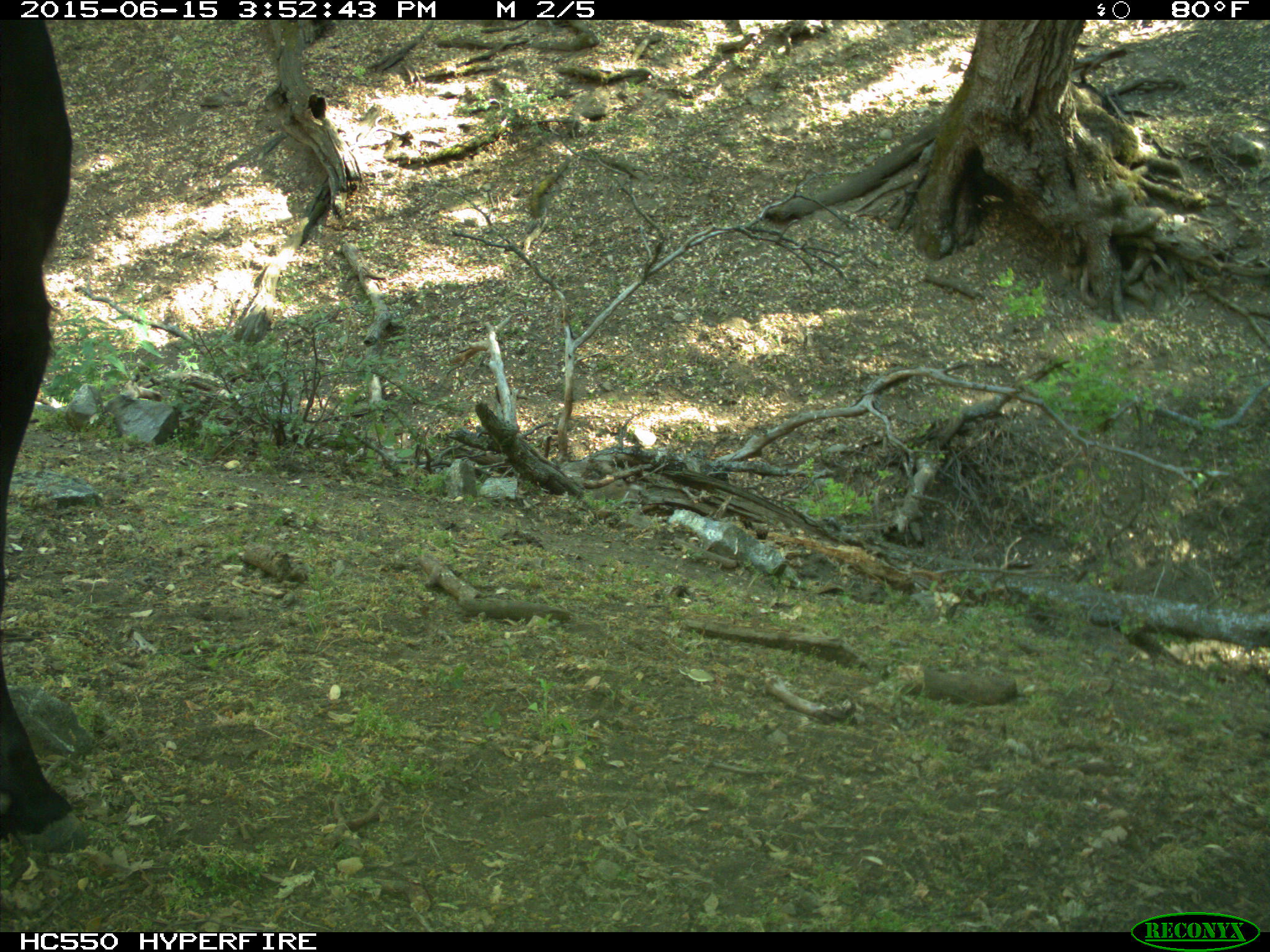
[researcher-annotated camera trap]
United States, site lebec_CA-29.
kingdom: Animalia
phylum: Chordata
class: Mammalia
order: Artiodactyla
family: Bovidae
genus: Bos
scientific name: Bos taurus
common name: domestic cow